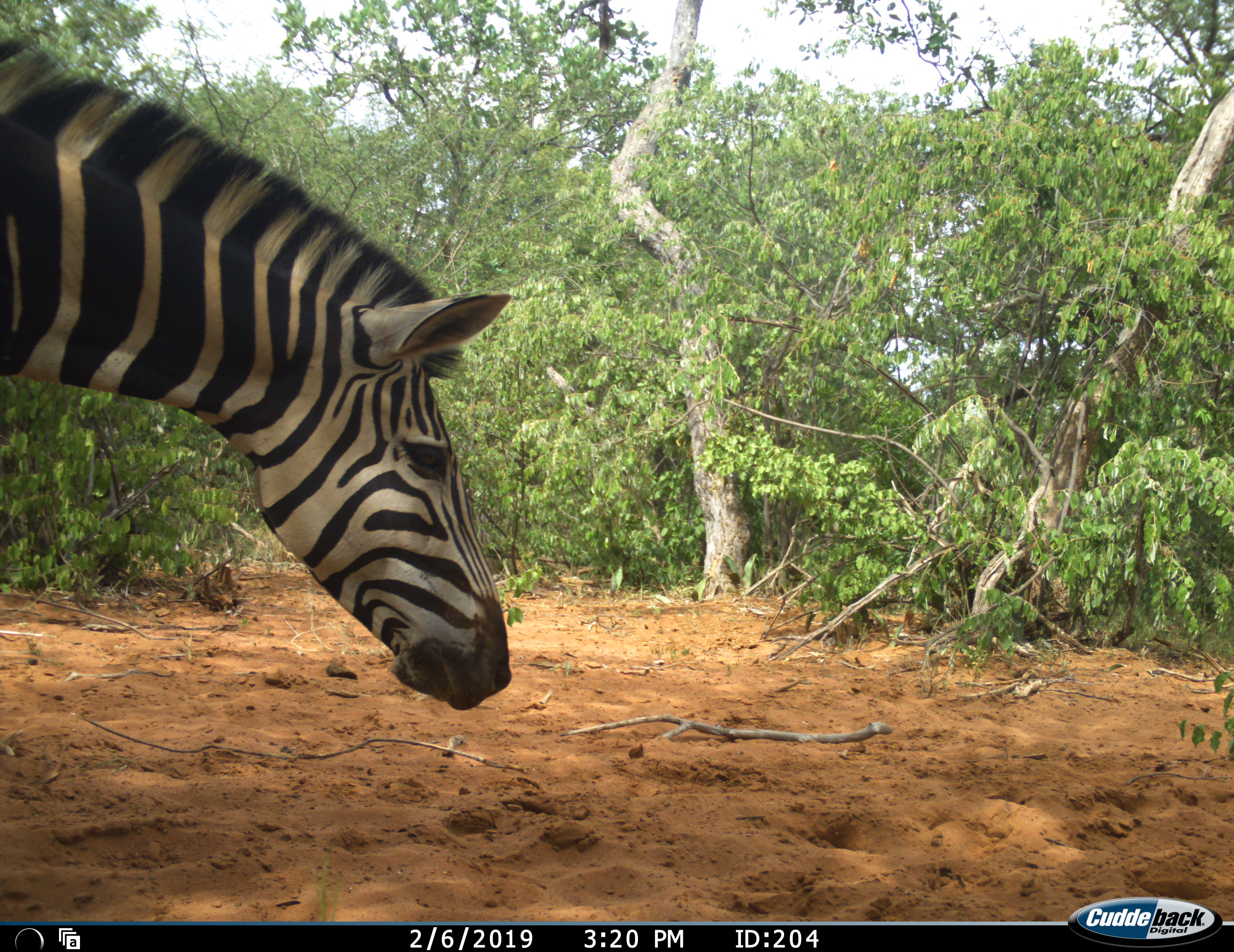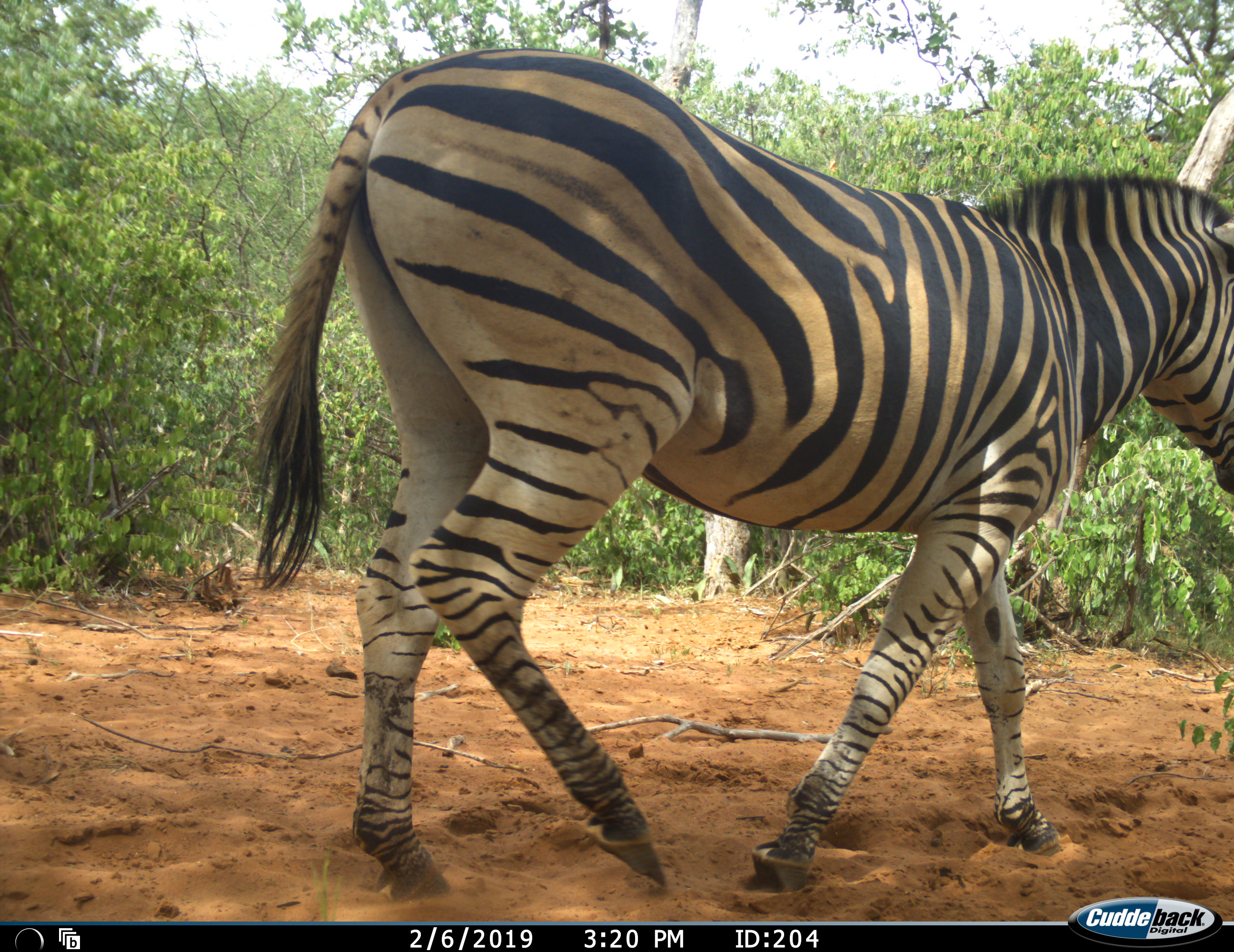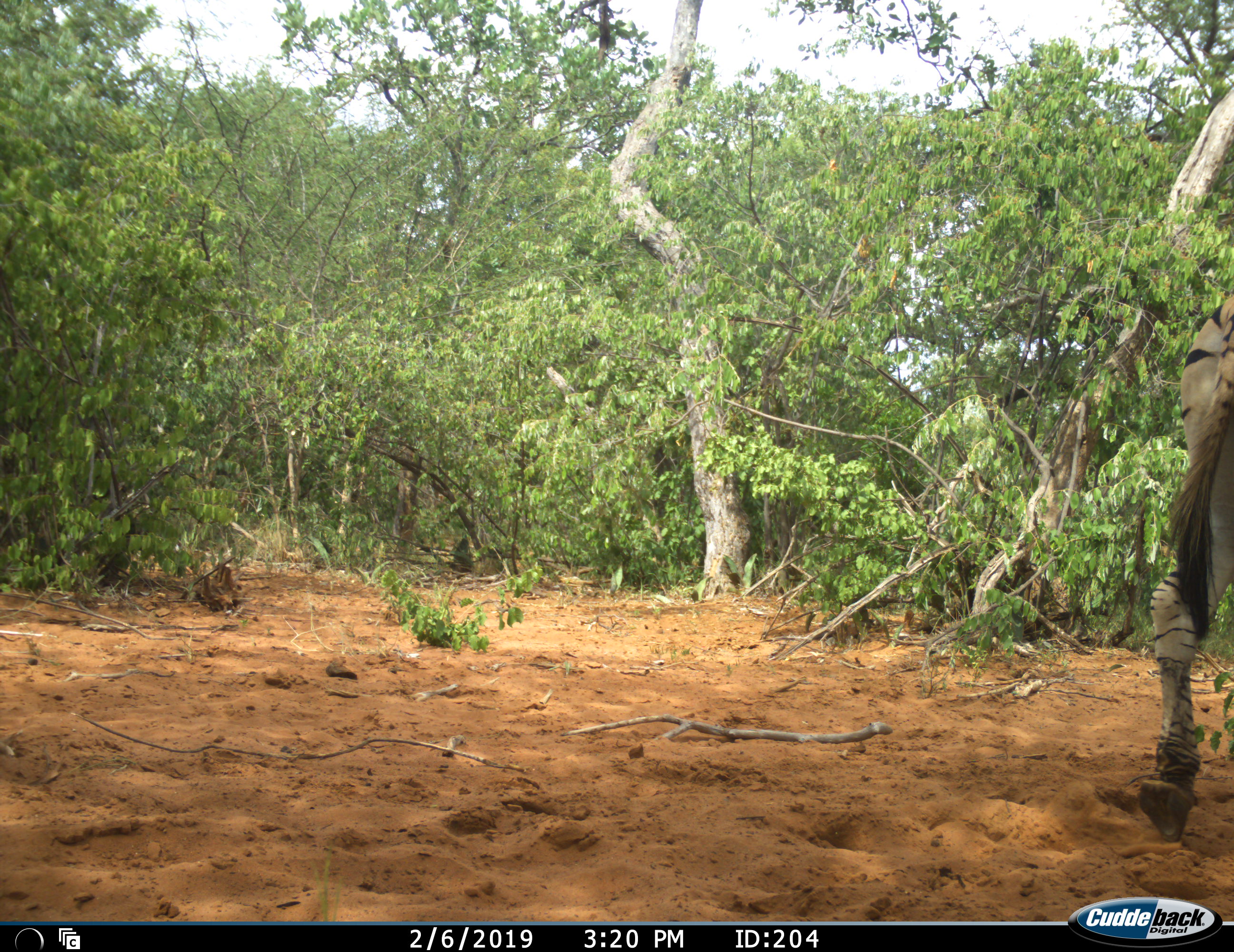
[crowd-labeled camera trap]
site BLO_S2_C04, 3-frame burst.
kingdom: Animalia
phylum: Chordata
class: Mammalia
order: Perissodactyla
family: Equidae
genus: Equus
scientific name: Equus quagga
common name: plains zebra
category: zebraplains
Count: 1.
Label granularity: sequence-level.